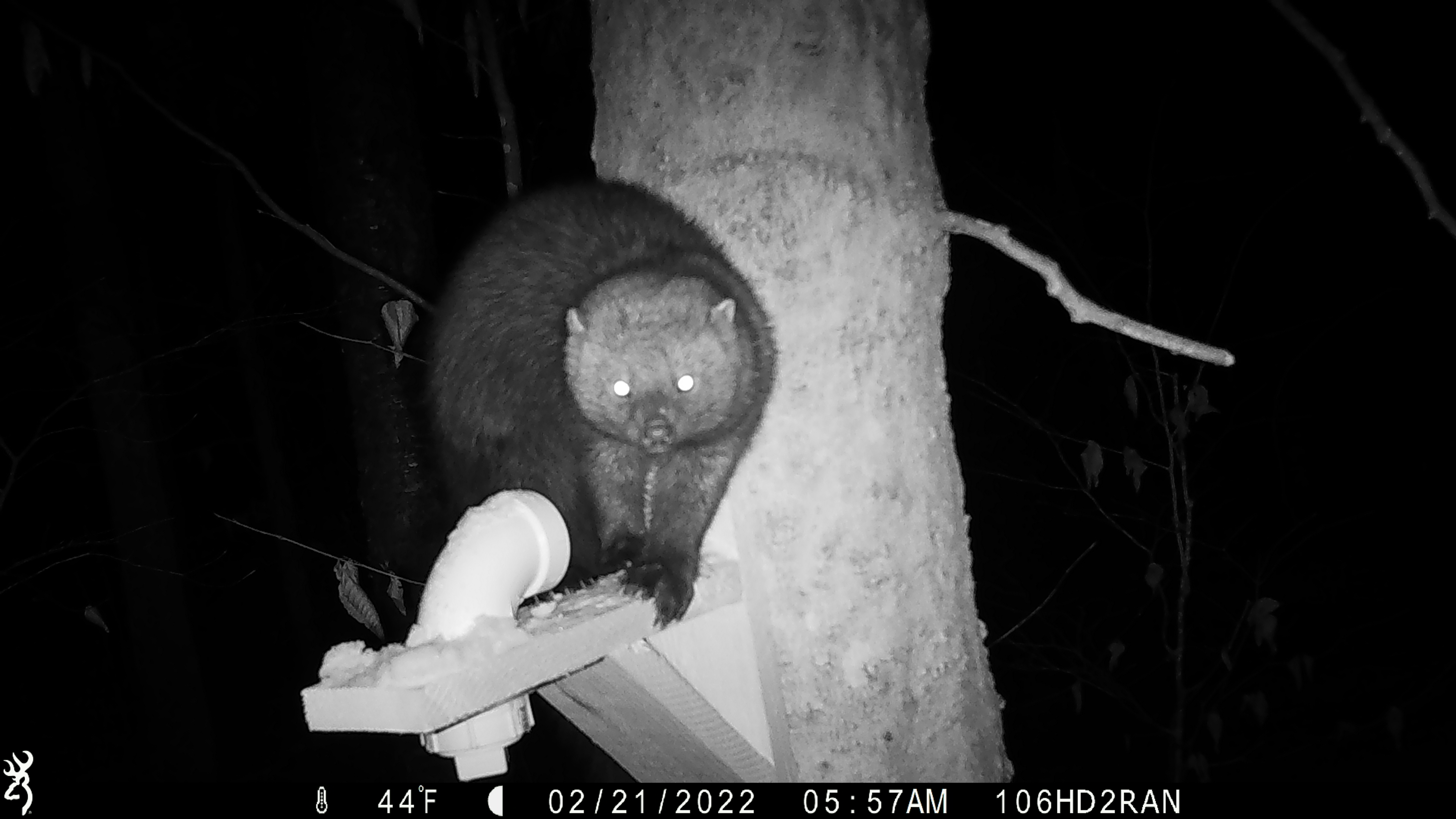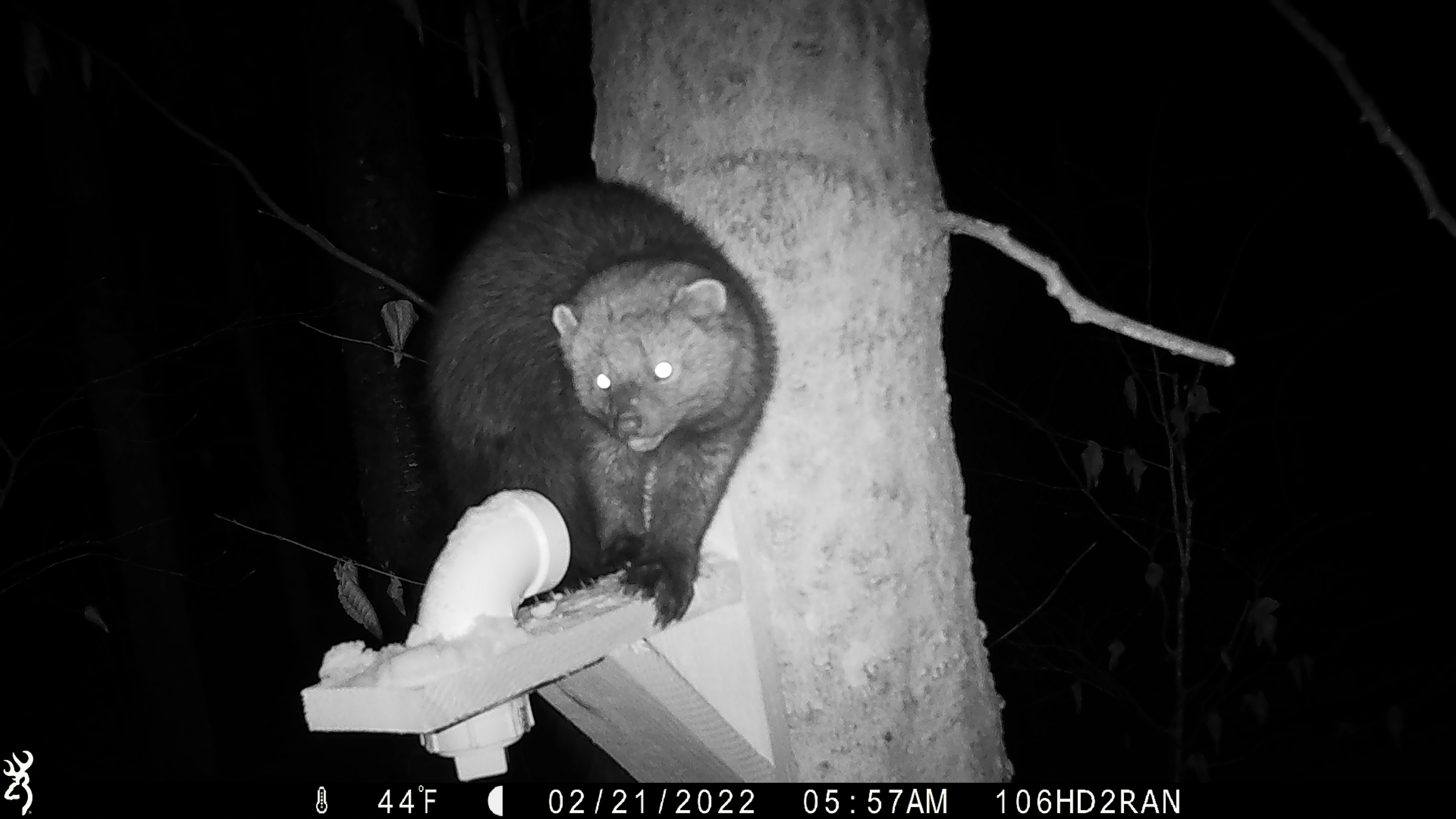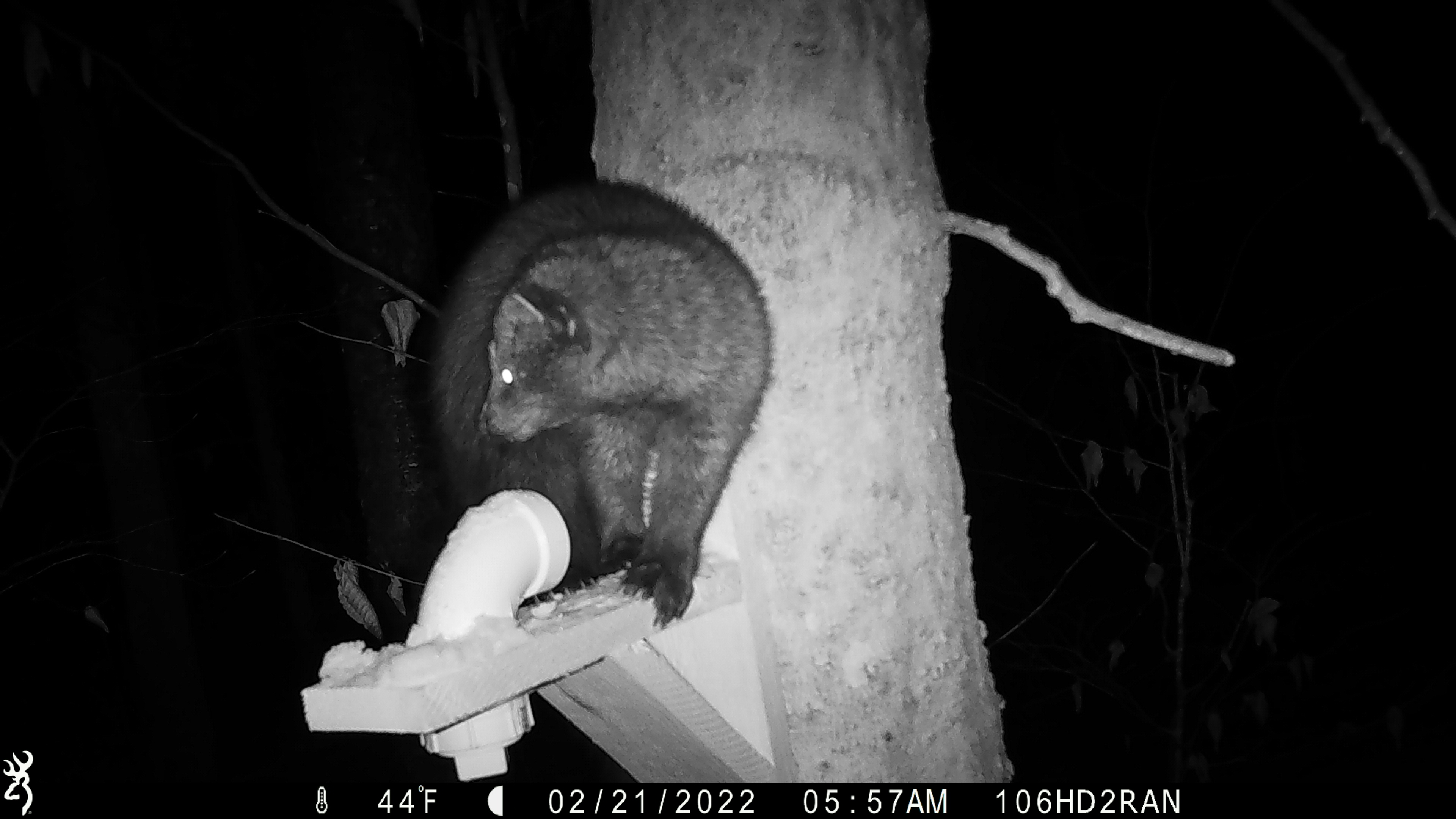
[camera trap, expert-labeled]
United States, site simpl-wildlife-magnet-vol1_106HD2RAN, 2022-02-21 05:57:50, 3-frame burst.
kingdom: Animalia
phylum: Chordata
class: Mammalia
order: Carnivora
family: Mustelidae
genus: Pekania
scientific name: Pekania pennanti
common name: fisher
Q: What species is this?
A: Fisher (Pekania pennanti).